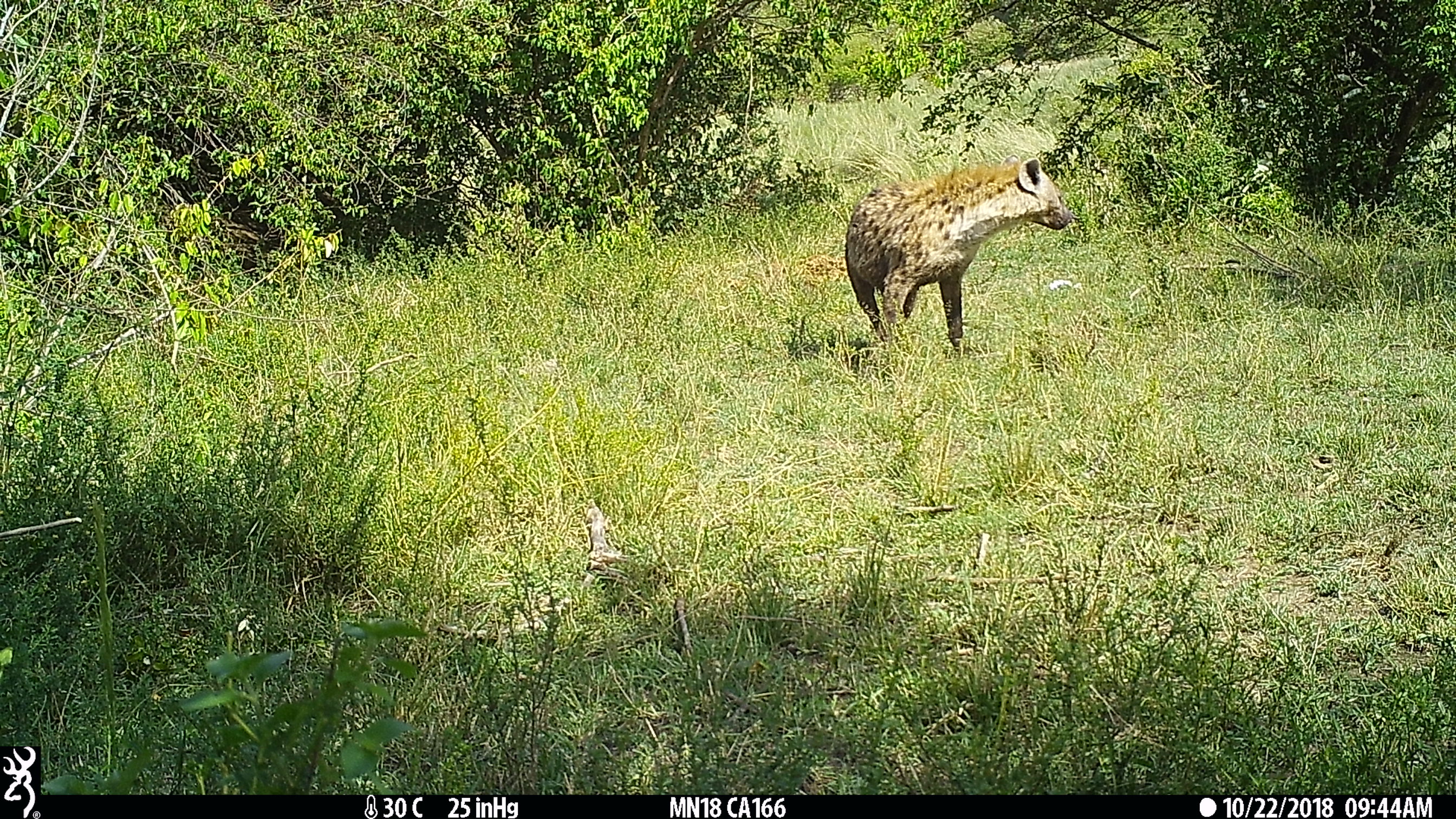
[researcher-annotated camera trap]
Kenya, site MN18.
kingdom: Animalia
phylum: Chordata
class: Mammalia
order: Carnivora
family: Hyaenidae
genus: Crocuta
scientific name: Crocuta crocuta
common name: spotted hyena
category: hyena spotted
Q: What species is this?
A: Hyena spotted (spotted hyena) (Crocuta crocuta).